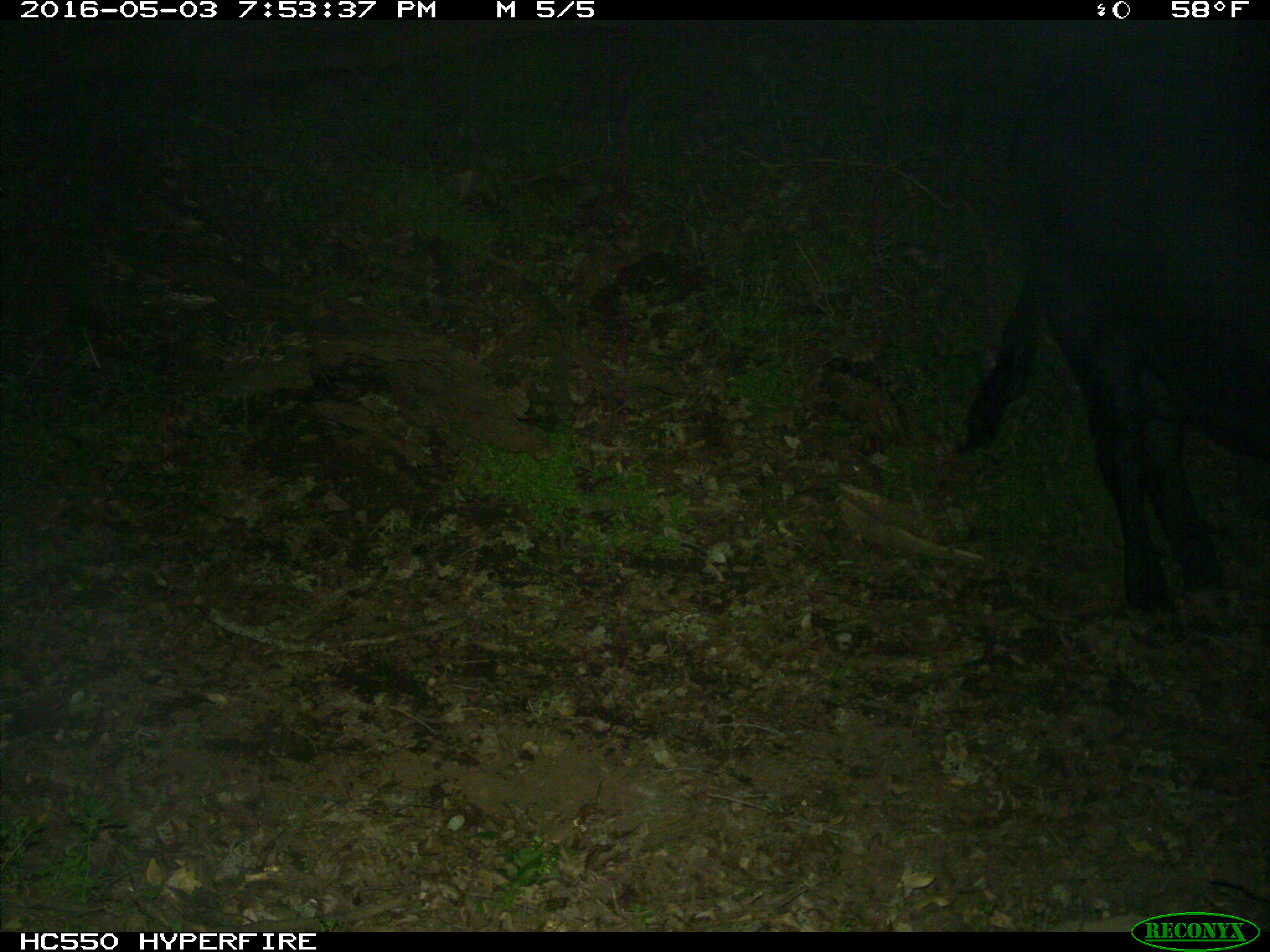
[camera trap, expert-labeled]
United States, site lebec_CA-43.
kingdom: Animalia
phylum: Chordata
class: Mammalia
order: Artiodactyla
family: Bovidae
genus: Bos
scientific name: Bos taurus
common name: domestic cow